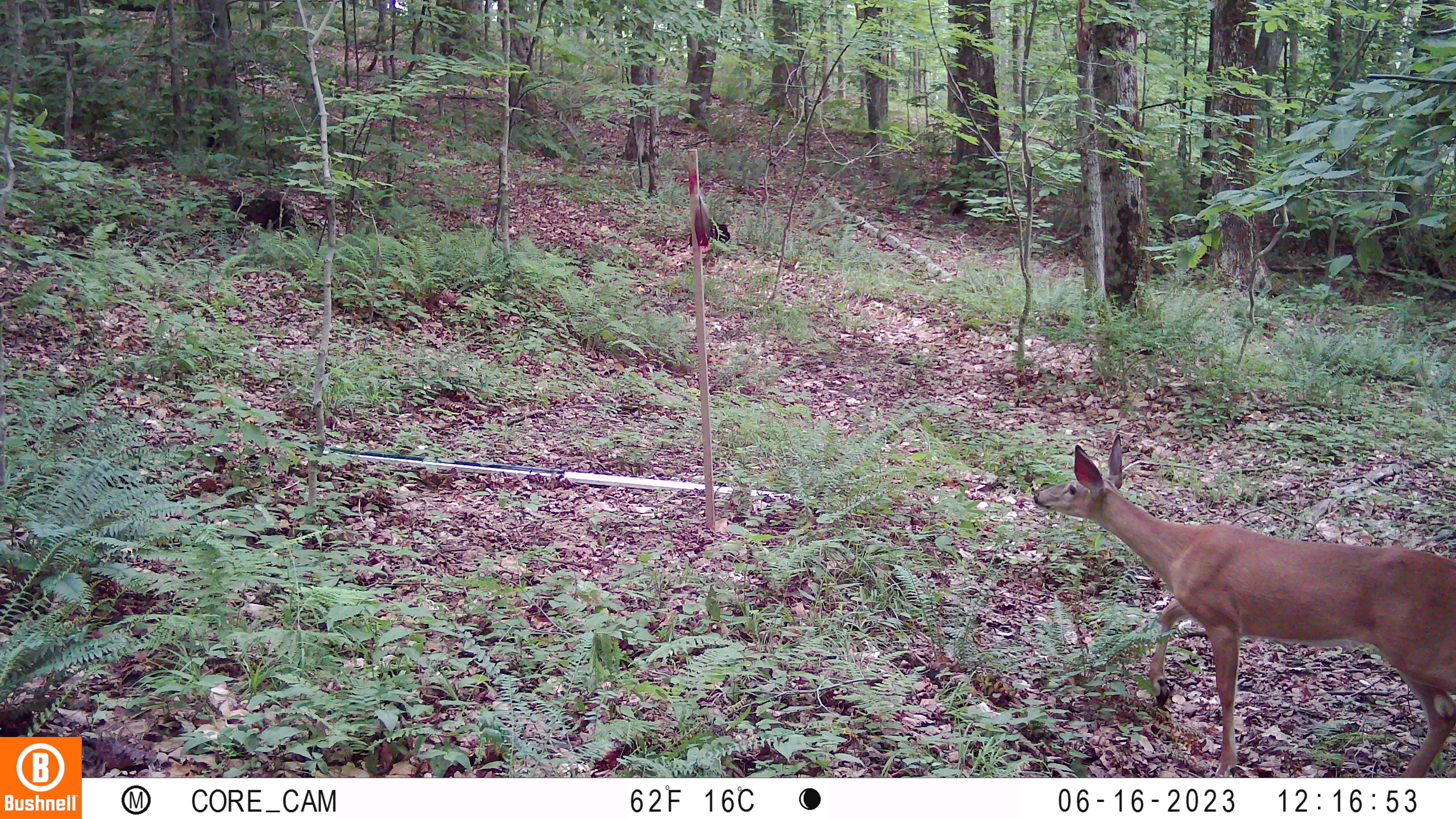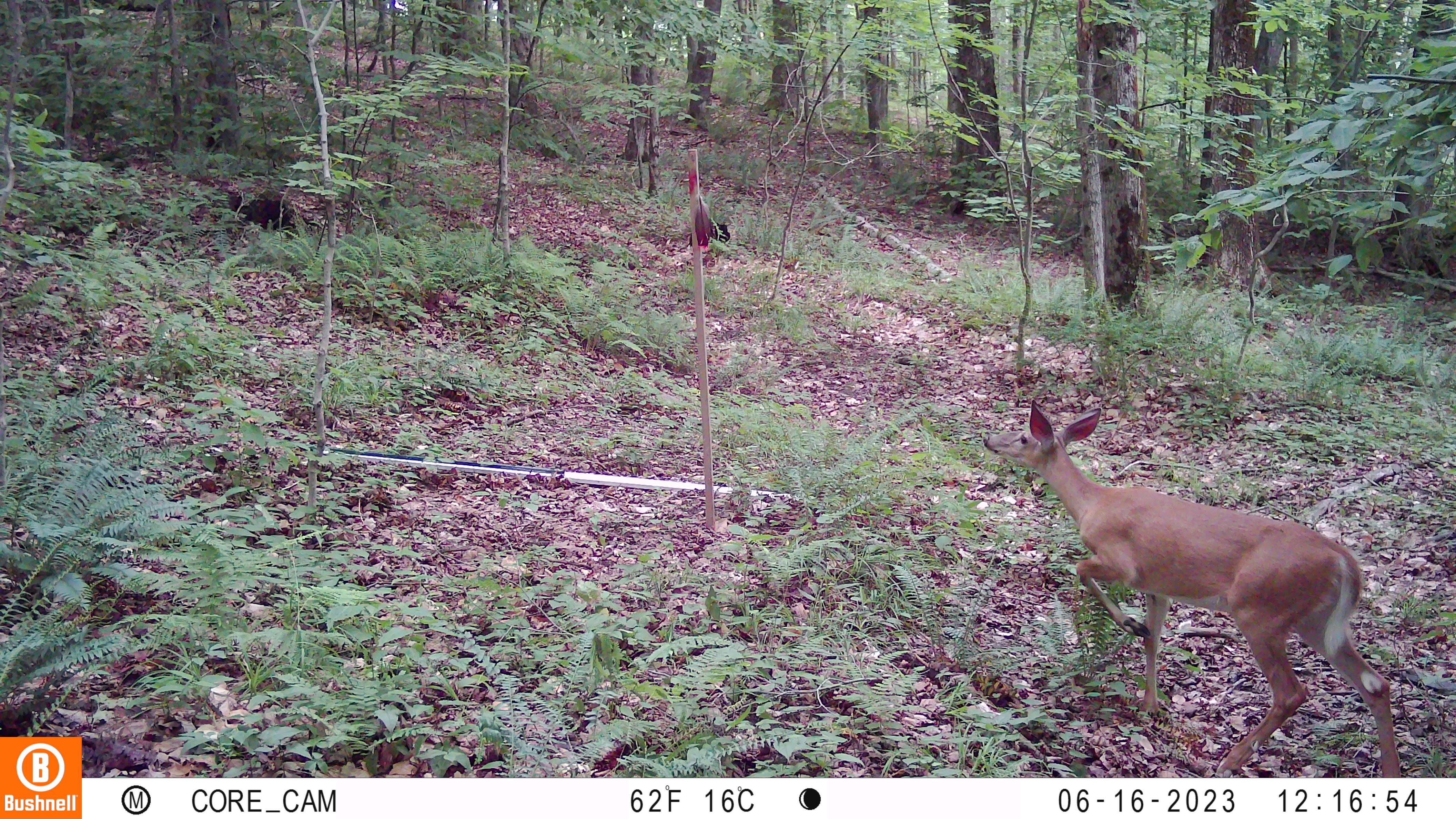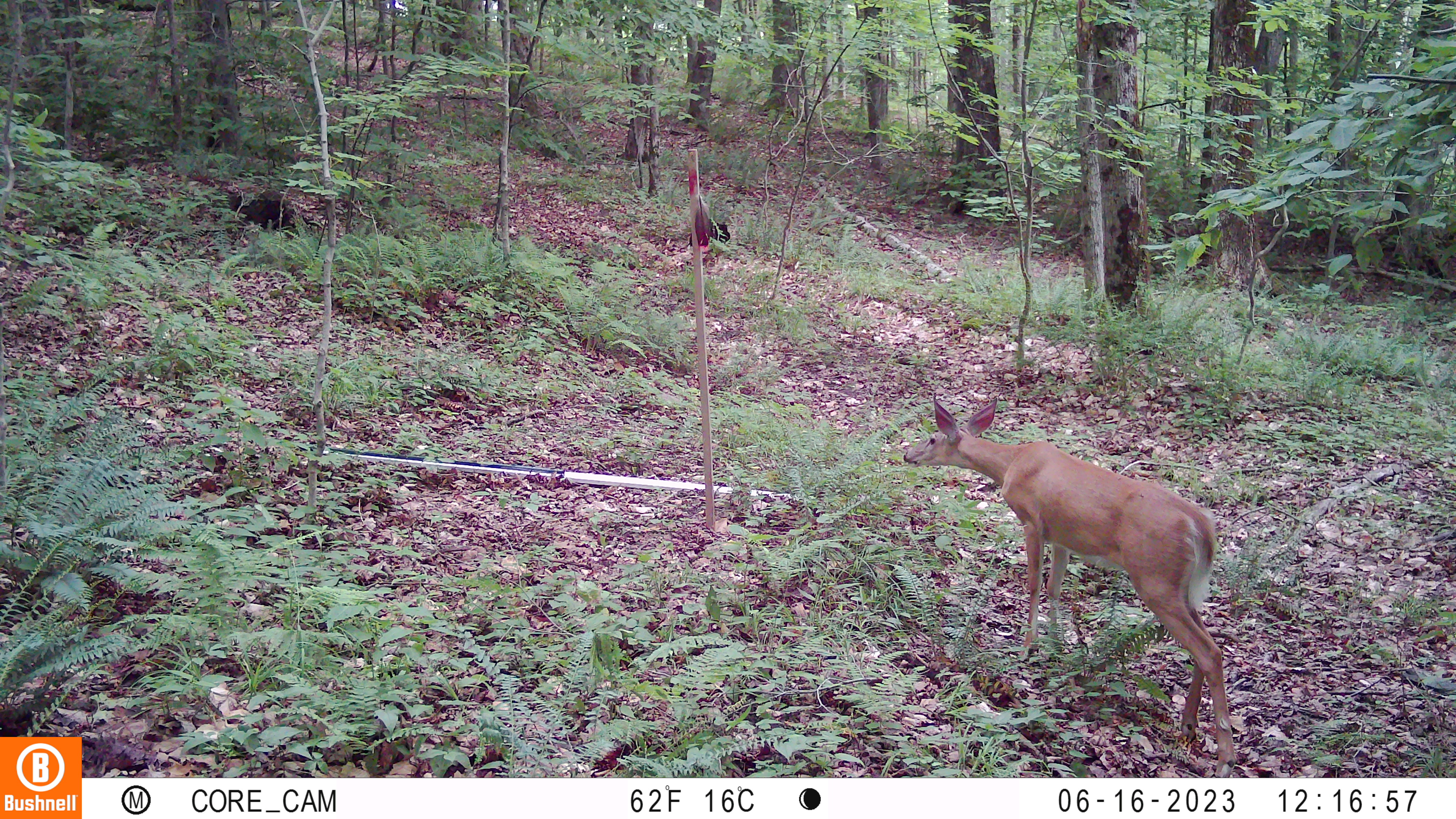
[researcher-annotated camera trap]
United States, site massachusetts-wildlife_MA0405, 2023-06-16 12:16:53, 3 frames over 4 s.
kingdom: Animalia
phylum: Chordata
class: Mammalia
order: Artiodactyla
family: Cervidae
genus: Odocoileus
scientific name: Odocoileus virginianus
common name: white-tailed deer